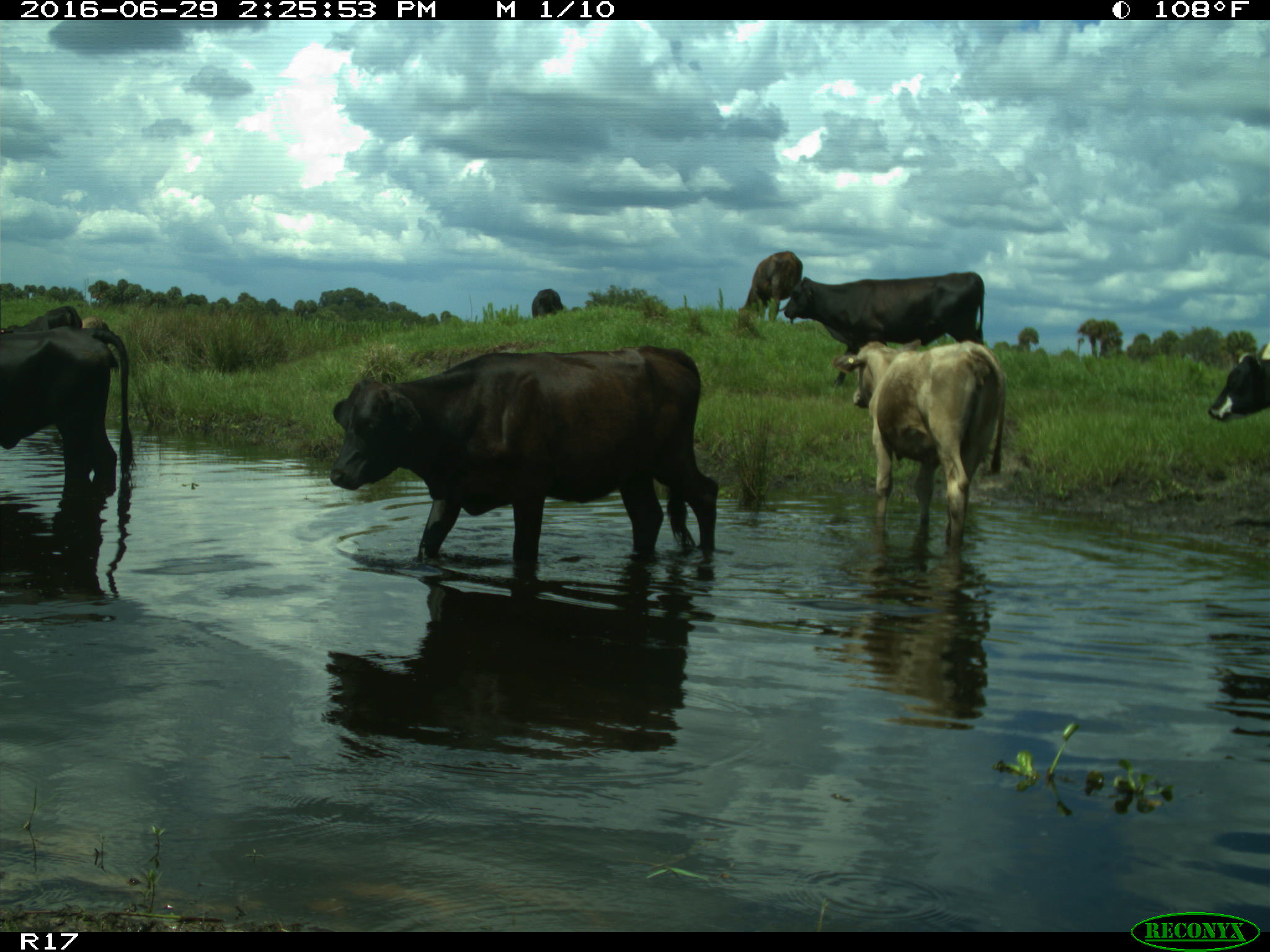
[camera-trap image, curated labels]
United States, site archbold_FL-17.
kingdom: Animalia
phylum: Chordata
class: Mammalia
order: Artiodactyla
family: Bovidae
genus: Bos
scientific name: Bos taurus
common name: domestic cow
Bos taurus (domestic cow).